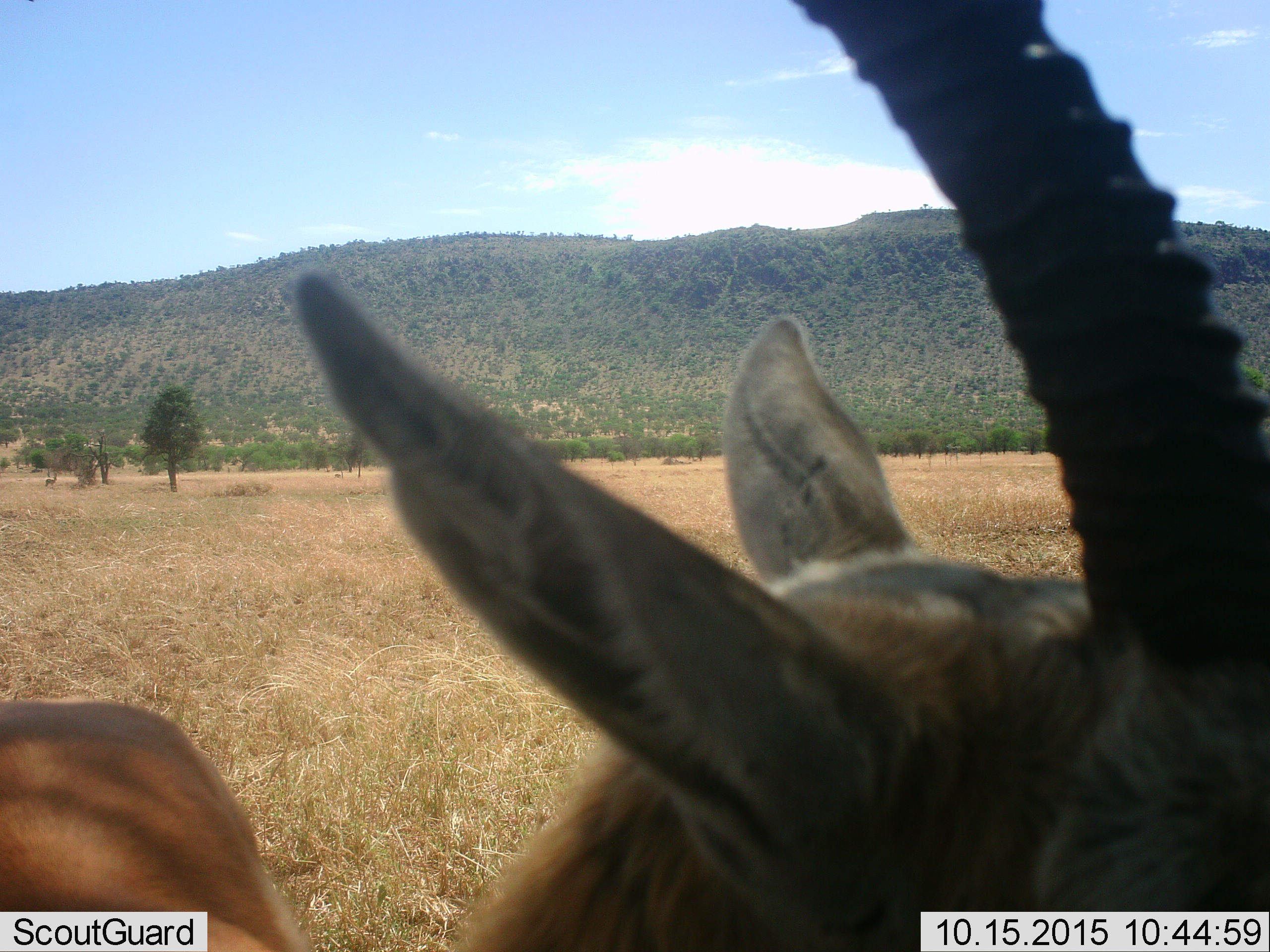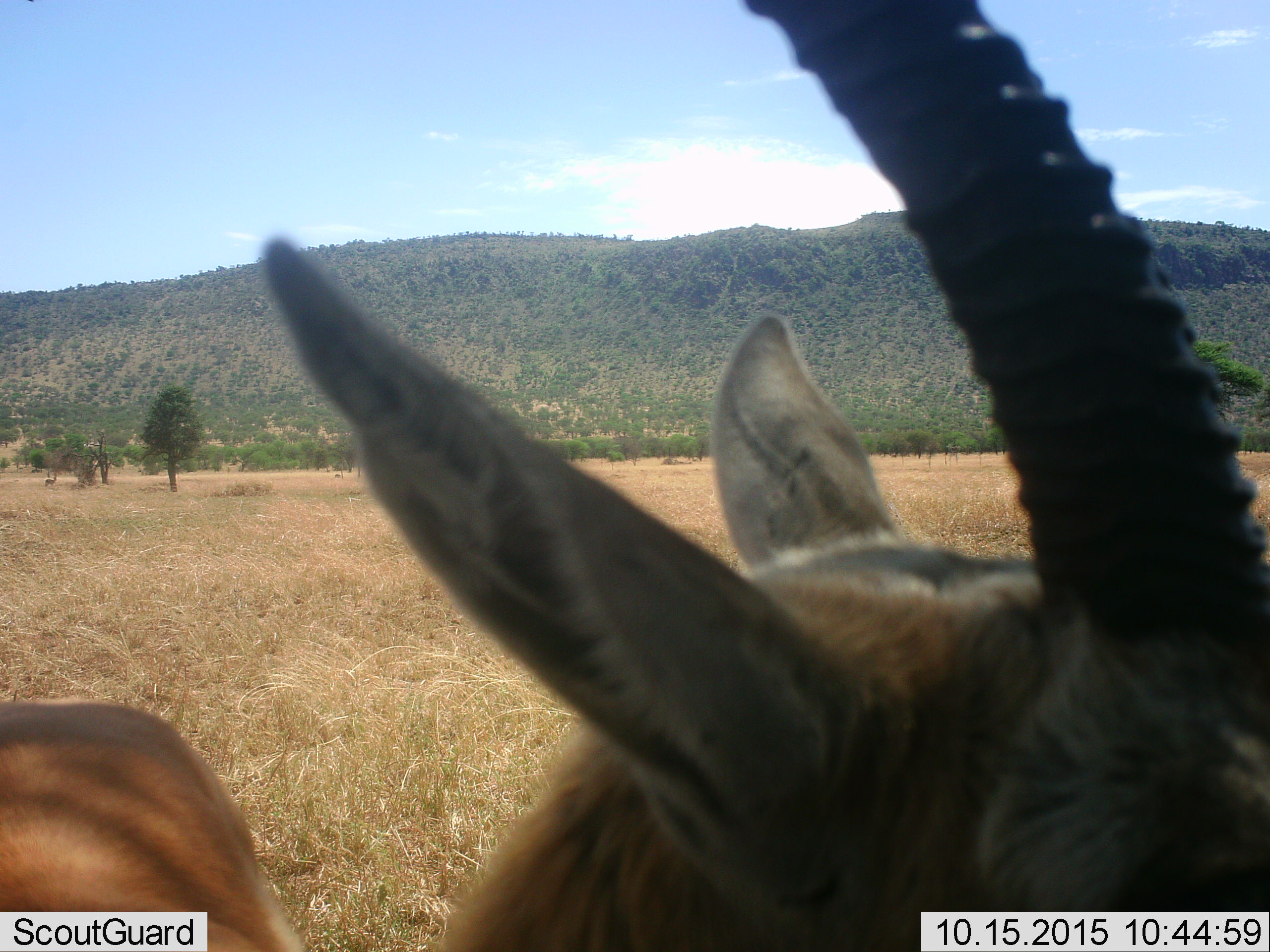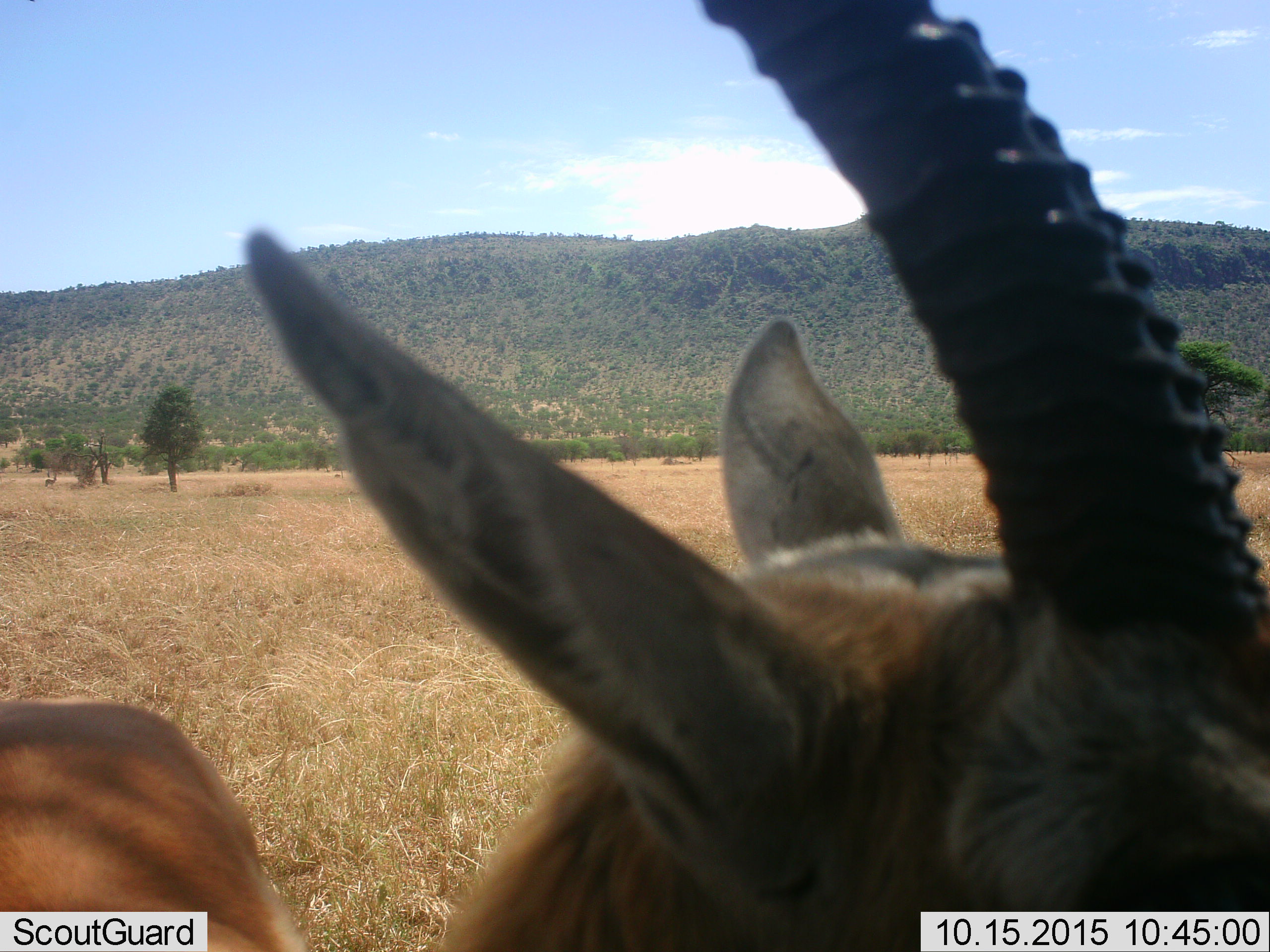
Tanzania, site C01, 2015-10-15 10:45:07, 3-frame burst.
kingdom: Animalia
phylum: Chordata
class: Mammalia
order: Artiodactyla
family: Bovidae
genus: Eudorcas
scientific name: Eudorcas thomsonii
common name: thomson's gazelle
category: gazellethomsons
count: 1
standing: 90%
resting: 0%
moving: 10%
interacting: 0%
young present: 0%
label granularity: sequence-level